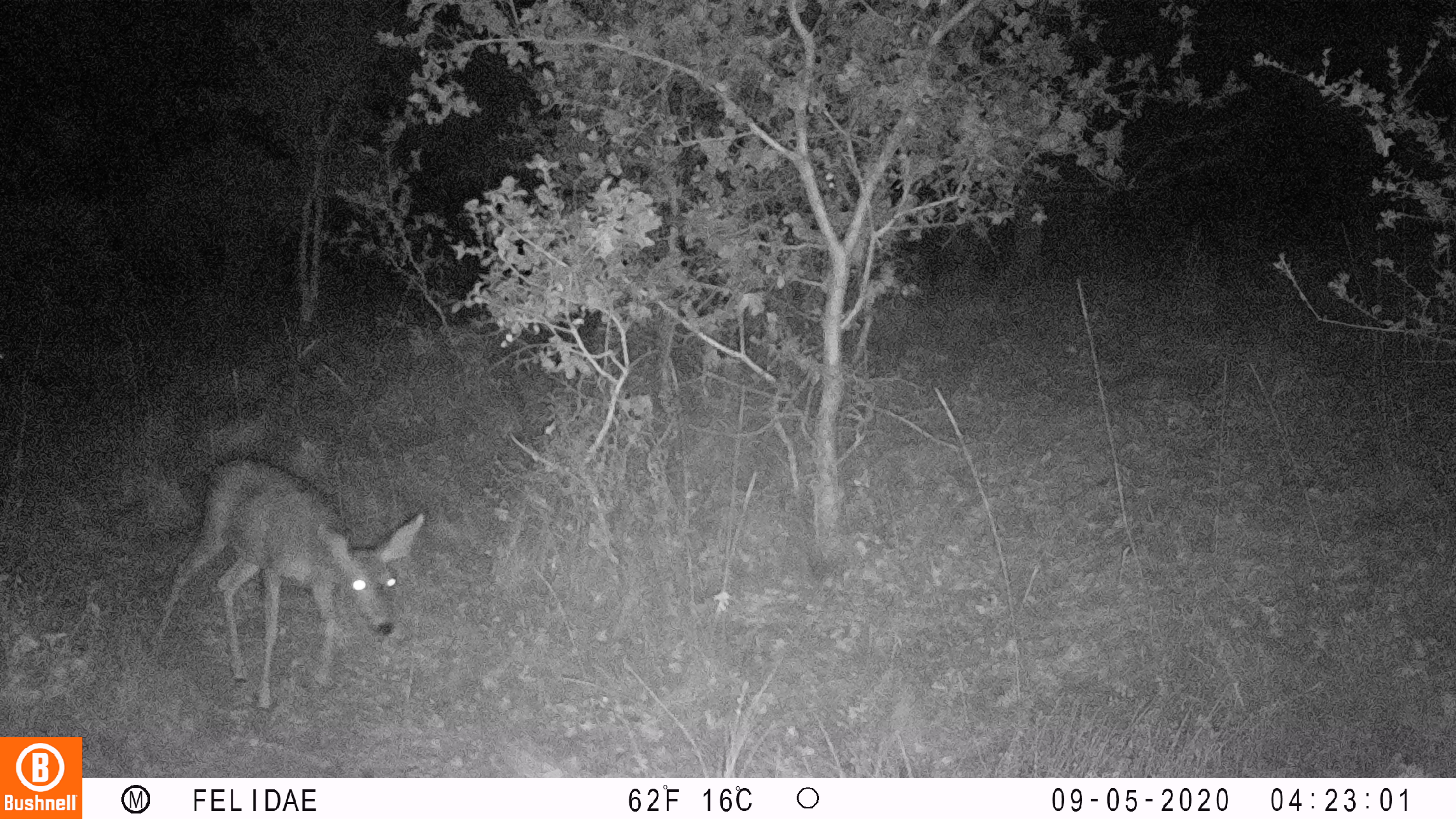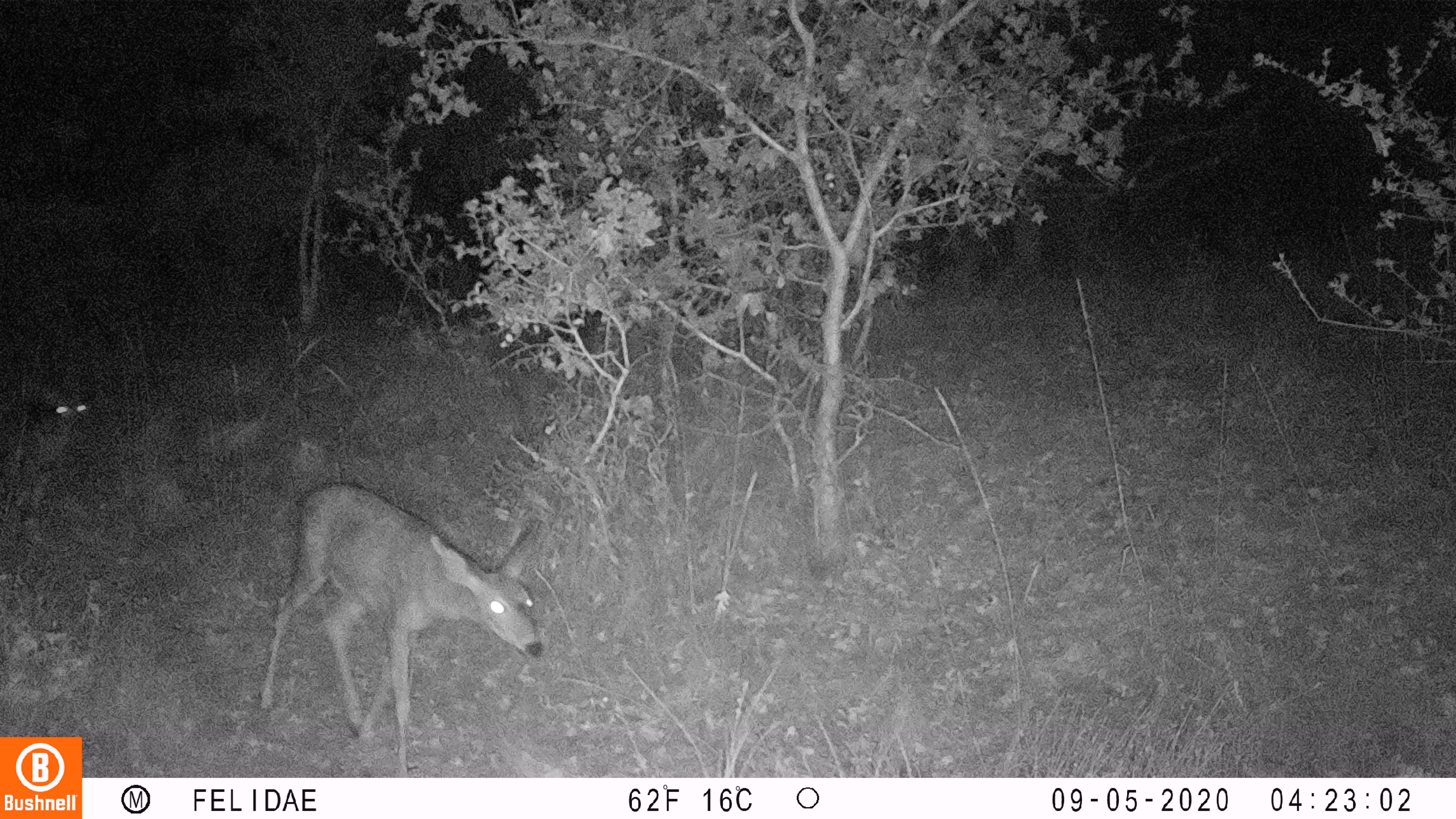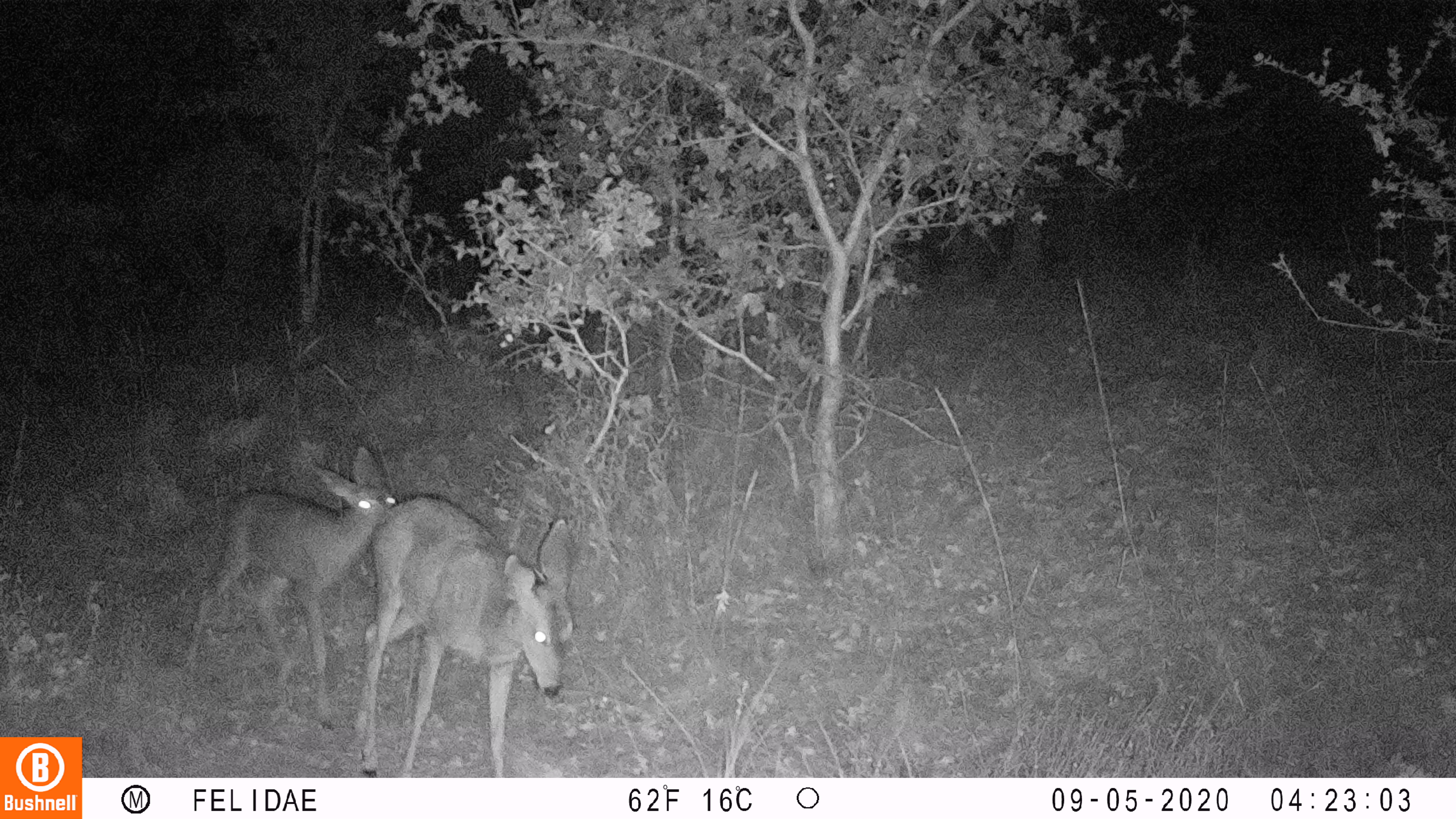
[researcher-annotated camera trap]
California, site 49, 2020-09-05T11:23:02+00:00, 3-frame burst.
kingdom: Animalia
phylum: Chordata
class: Mammalia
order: Artiodactyla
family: Cervidae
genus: Odocoileus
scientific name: Odocoileus hemionus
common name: mule deer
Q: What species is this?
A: Mule deer (Odocoileus hemionus).